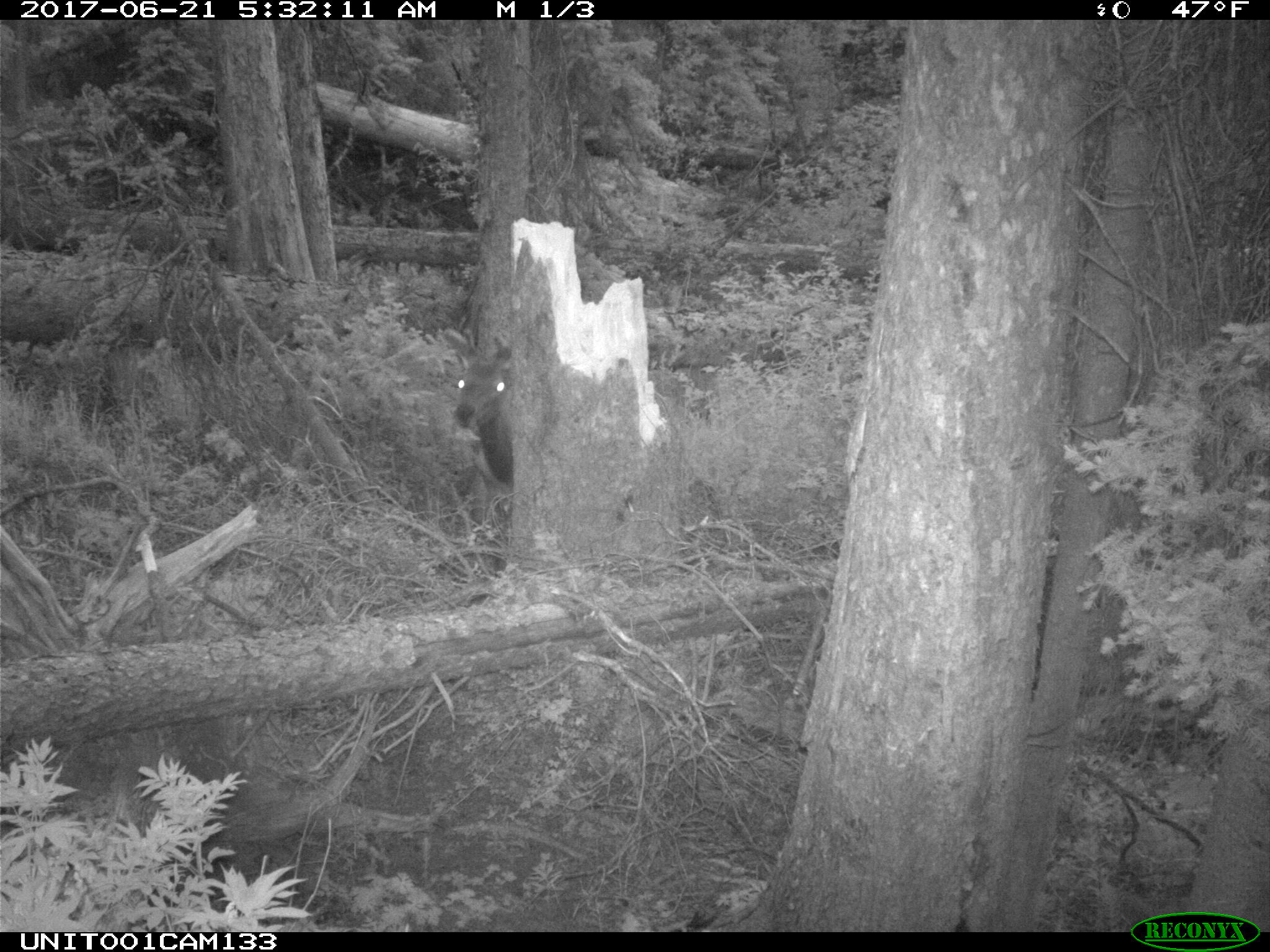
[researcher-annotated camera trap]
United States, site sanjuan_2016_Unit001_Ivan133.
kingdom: Animalia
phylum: Chordata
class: Mammalia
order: Artiodactyla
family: Cervidae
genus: Cervus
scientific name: Cervus elaphus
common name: red deer